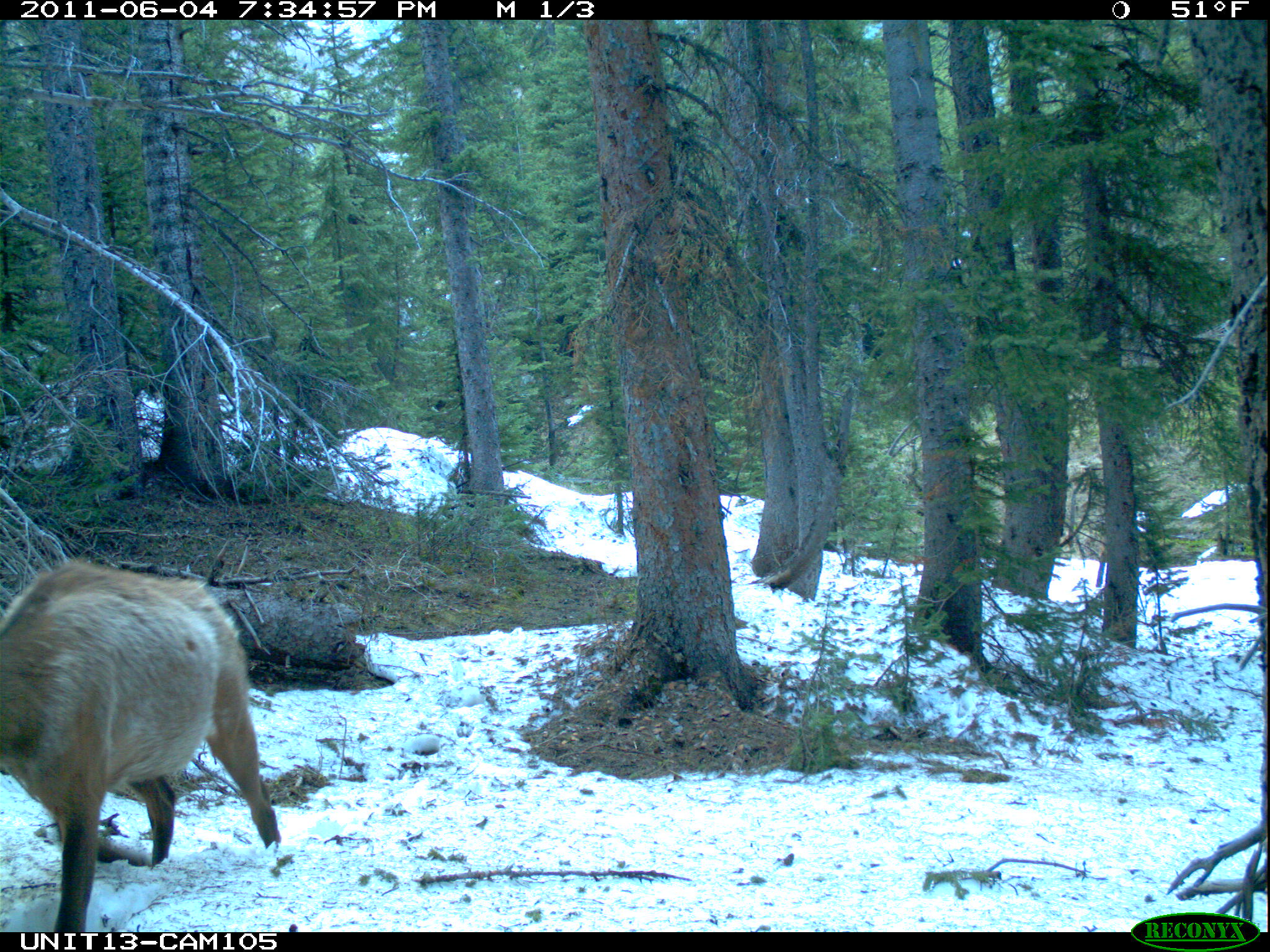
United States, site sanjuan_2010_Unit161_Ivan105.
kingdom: Animalia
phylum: Chordata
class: Mammalia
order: Artiodactyla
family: Cervidae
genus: Cervus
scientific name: Cervus elaphus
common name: red deer